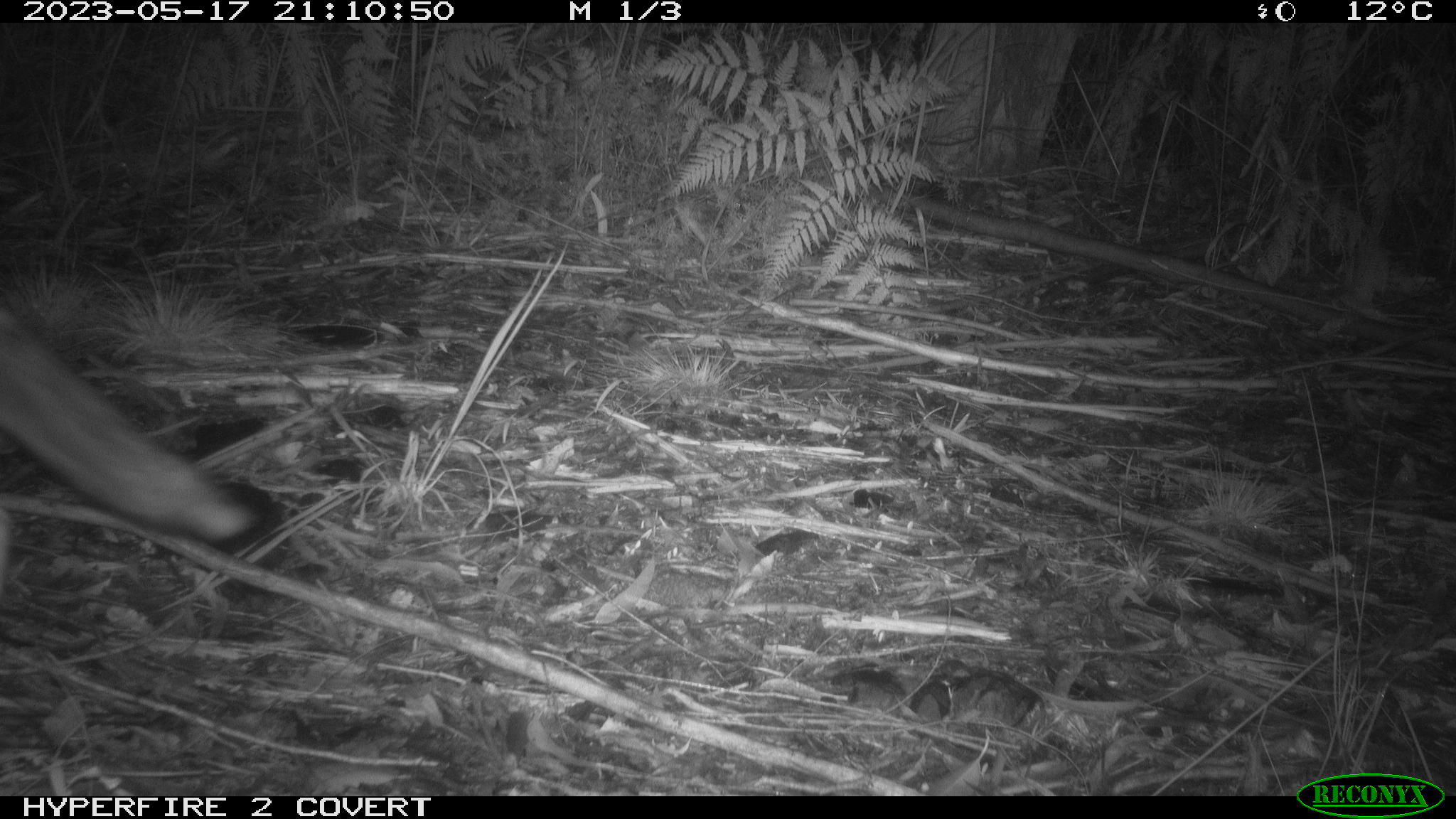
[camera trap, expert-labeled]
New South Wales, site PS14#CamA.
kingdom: Animalia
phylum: Chordata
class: Mammalia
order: Carnivora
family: Canidae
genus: Vulpes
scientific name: Vulpes vulpes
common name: red fox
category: fox